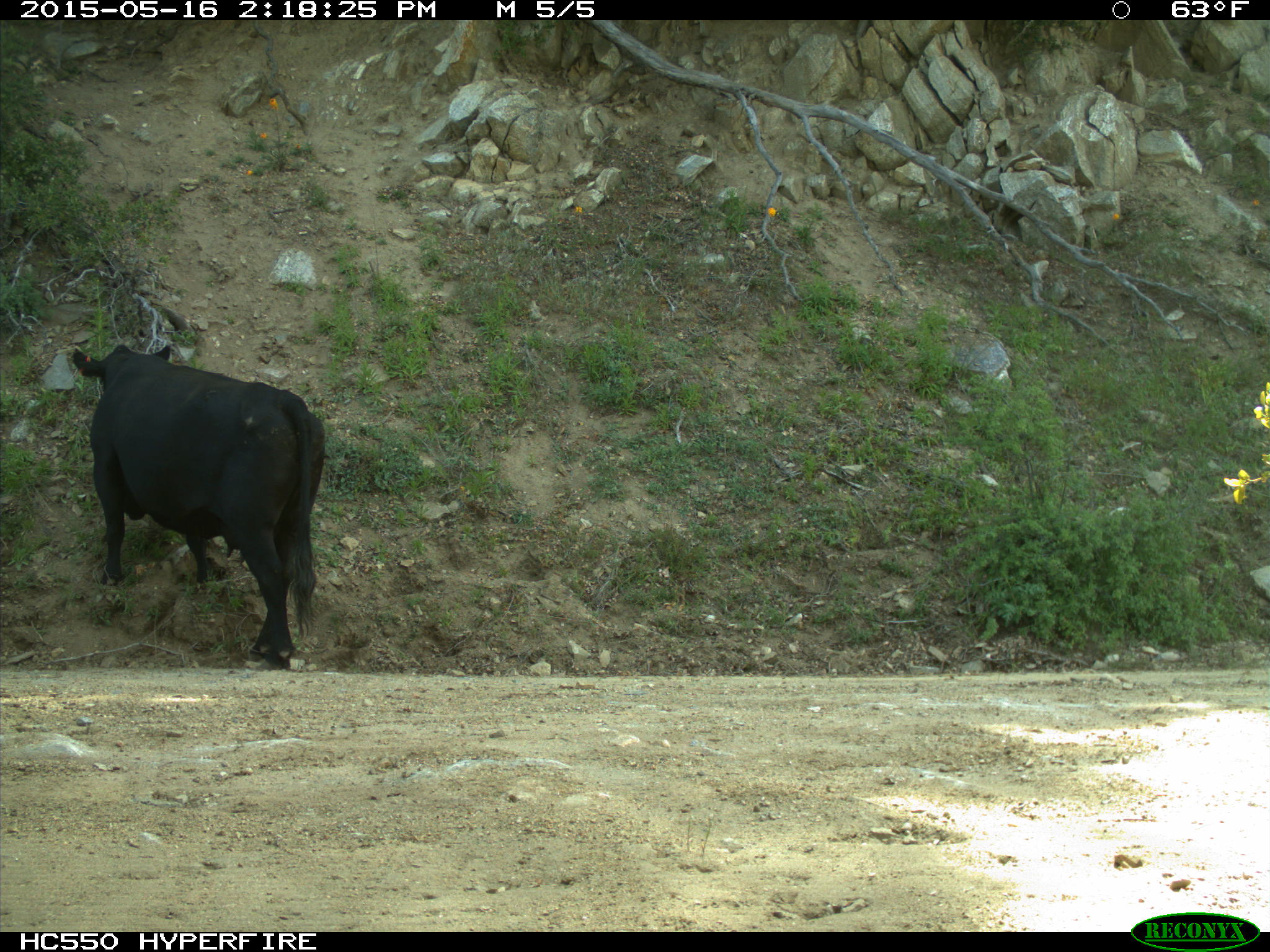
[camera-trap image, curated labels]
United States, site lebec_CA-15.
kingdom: Animalia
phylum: Chordata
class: Mammalia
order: Artiodactyla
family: Bovidae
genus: Bos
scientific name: Bos taurus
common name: domestic cow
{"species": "Bos taurus (domestic cow)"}